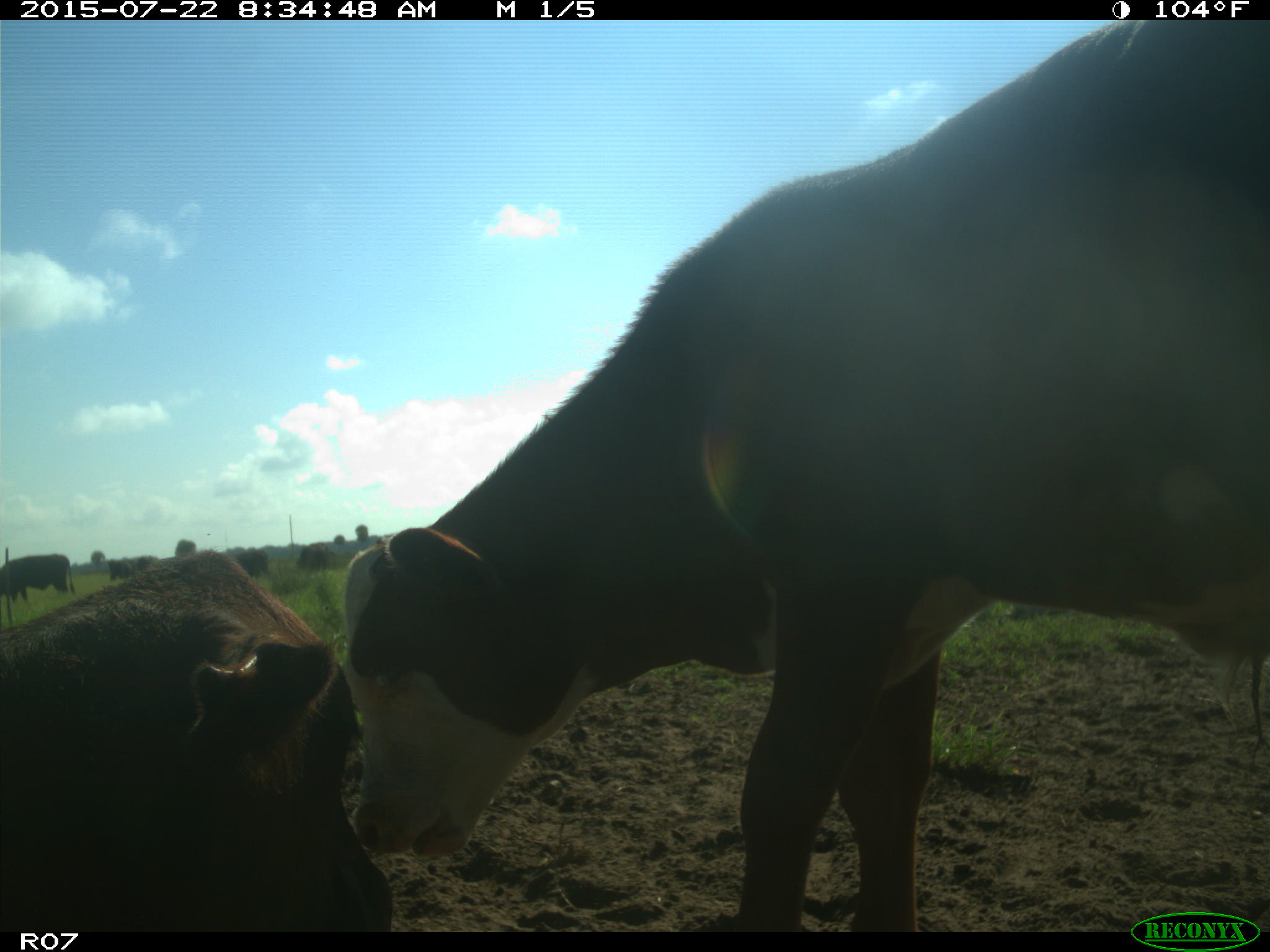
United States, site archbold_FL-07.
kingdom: Animalia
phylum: Chordata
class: Mammalia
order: Artiodactyla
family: Bovidae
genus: Bos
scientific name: Bos taurus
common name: domestic cow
Bos taurus (domestic cow).